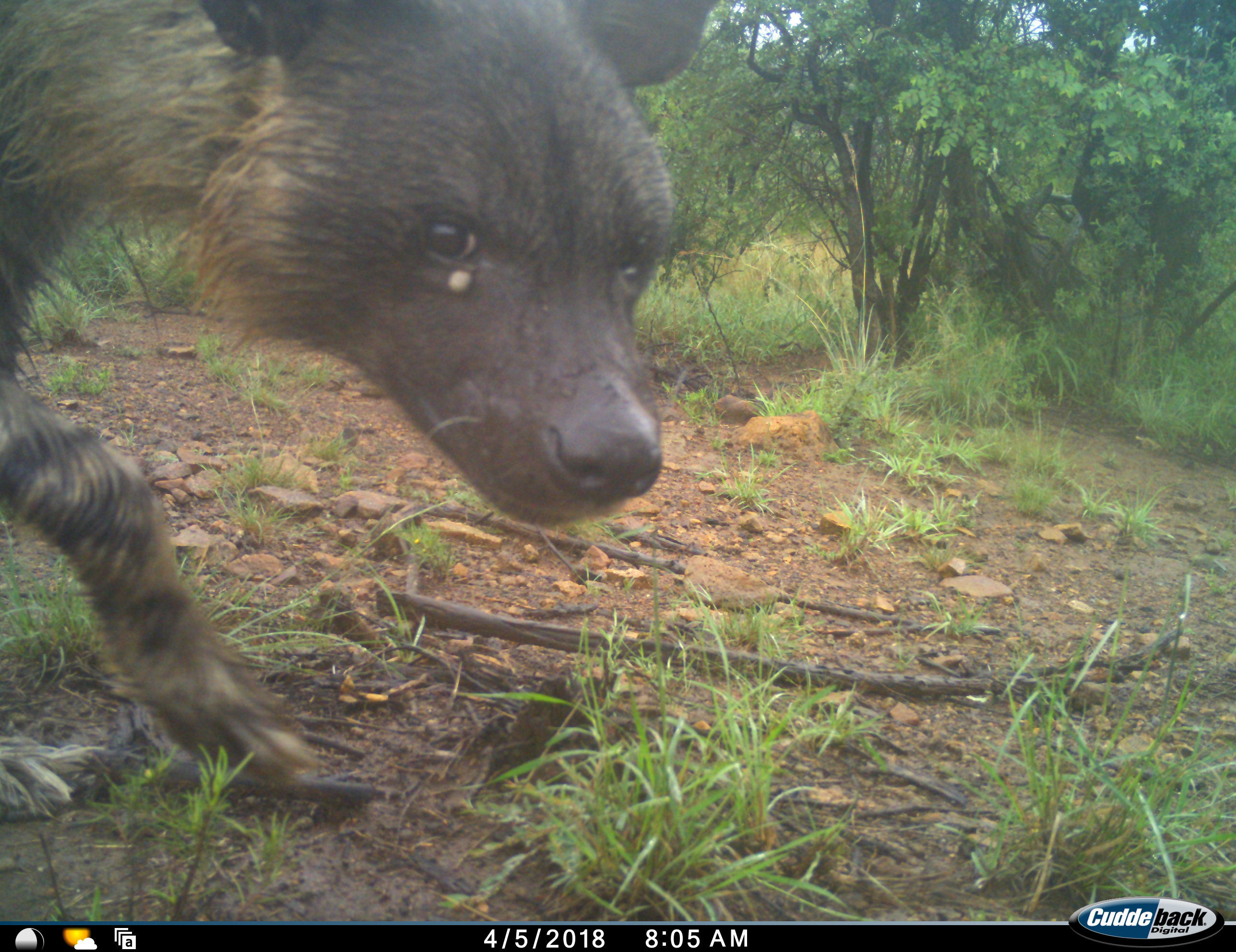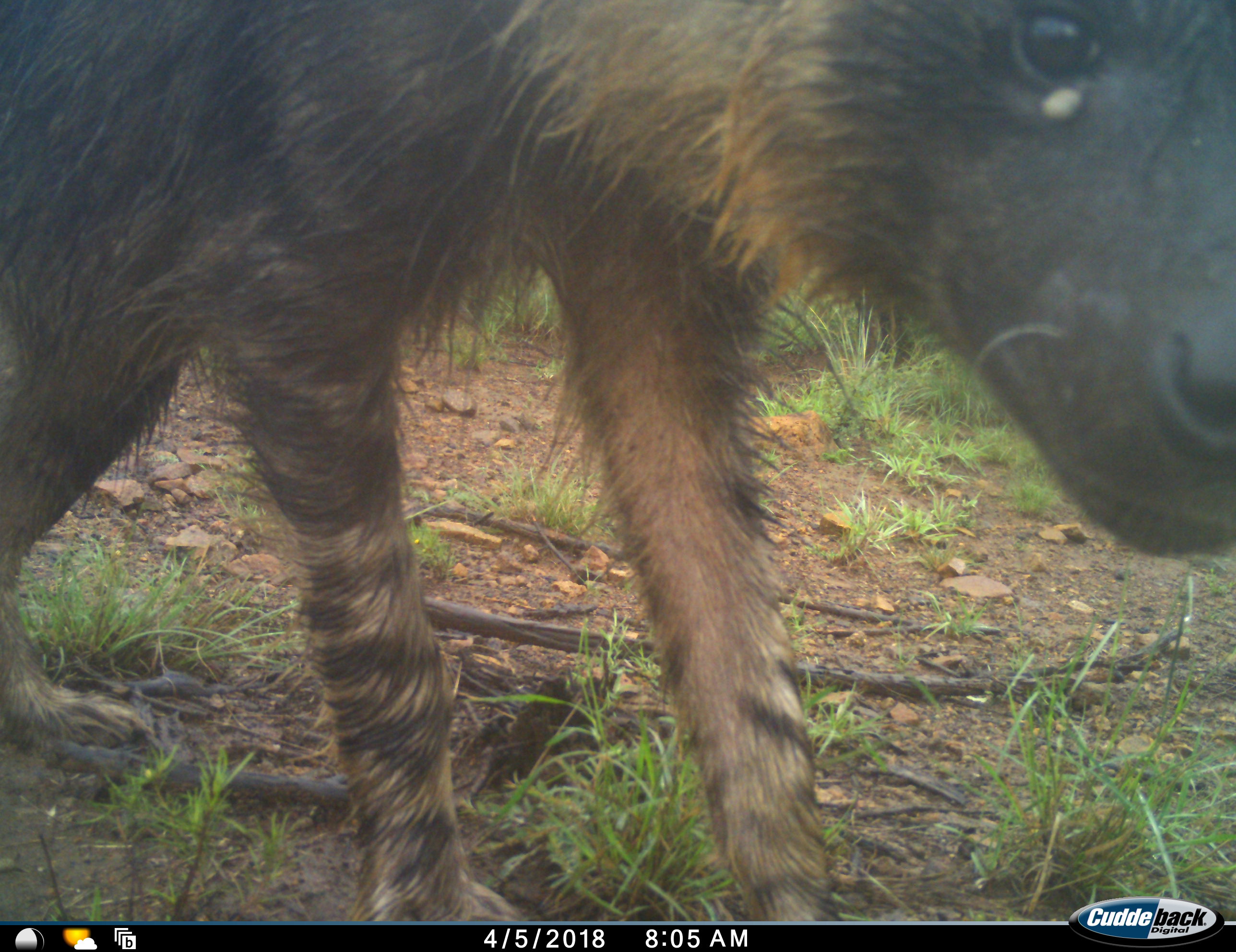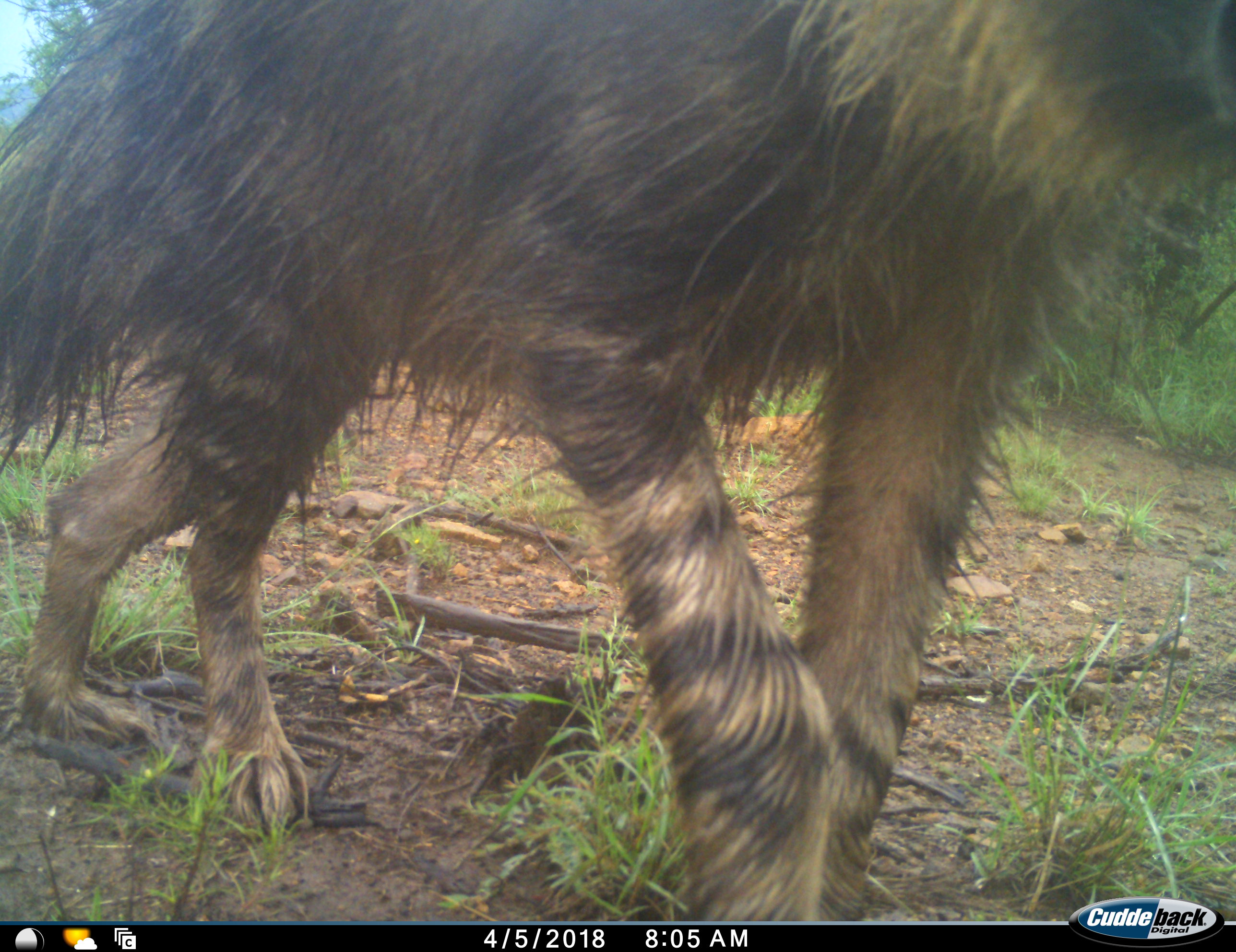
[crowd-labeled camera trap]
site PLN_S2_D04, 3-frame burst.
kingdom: Animalia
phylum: Chordata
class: Mammalia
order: Carnivora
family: Hyaenidae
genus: Parahyaena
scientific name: Parahyaena brunnea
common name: brown hyena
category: hyenabrown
Hyenabrown (brown hyena) (Parahyaena brunnea), count 1. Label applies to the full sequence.